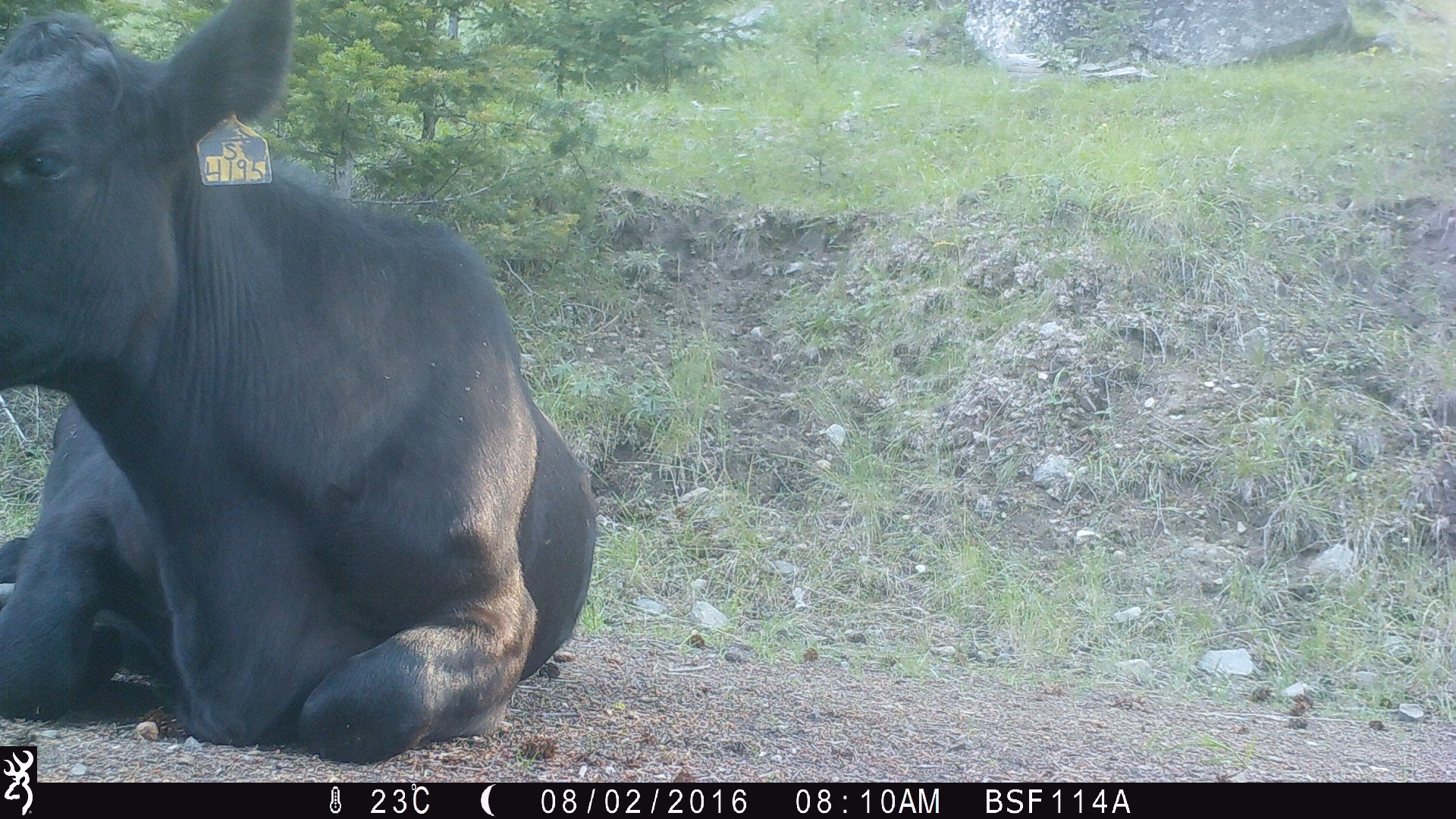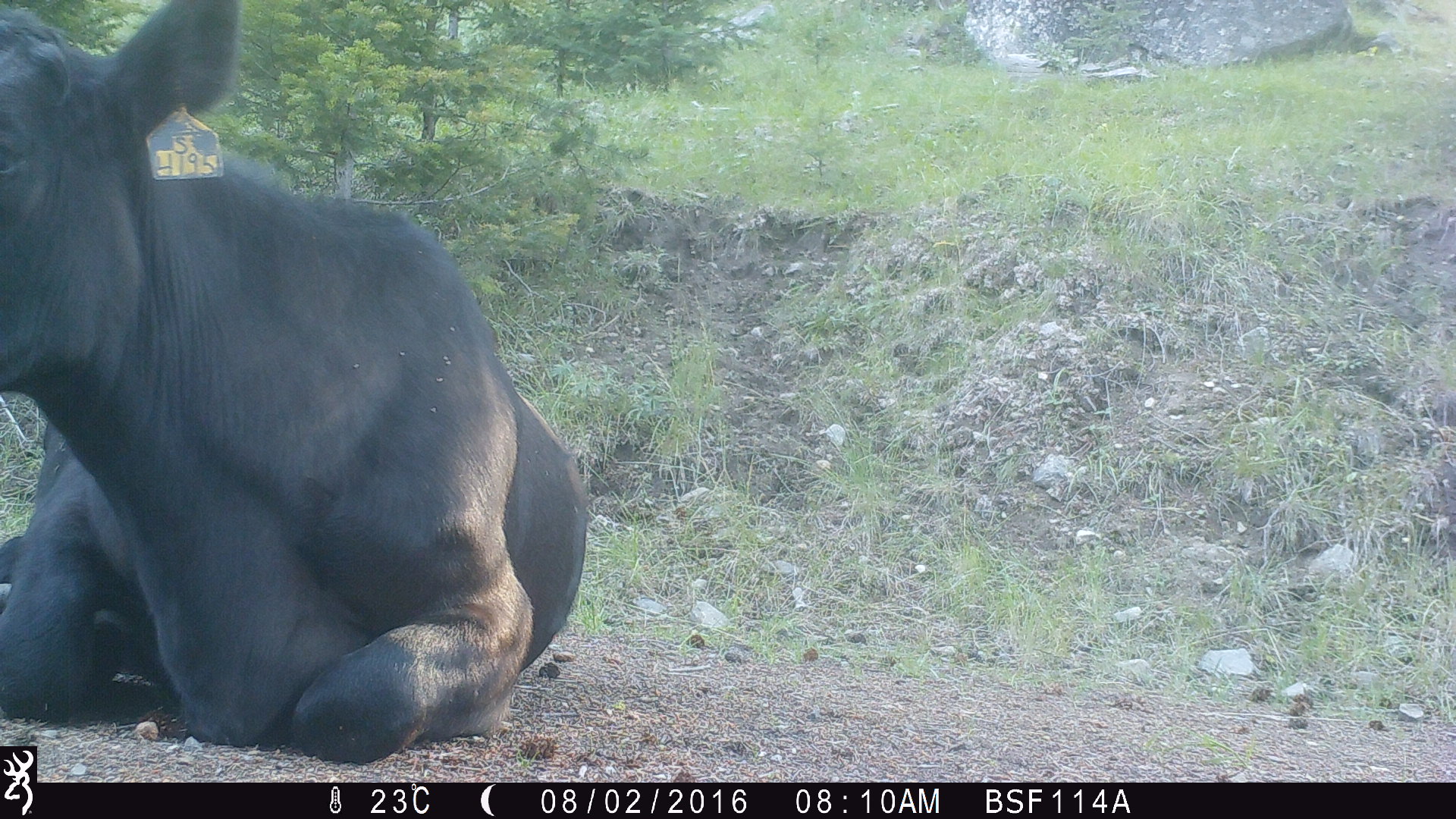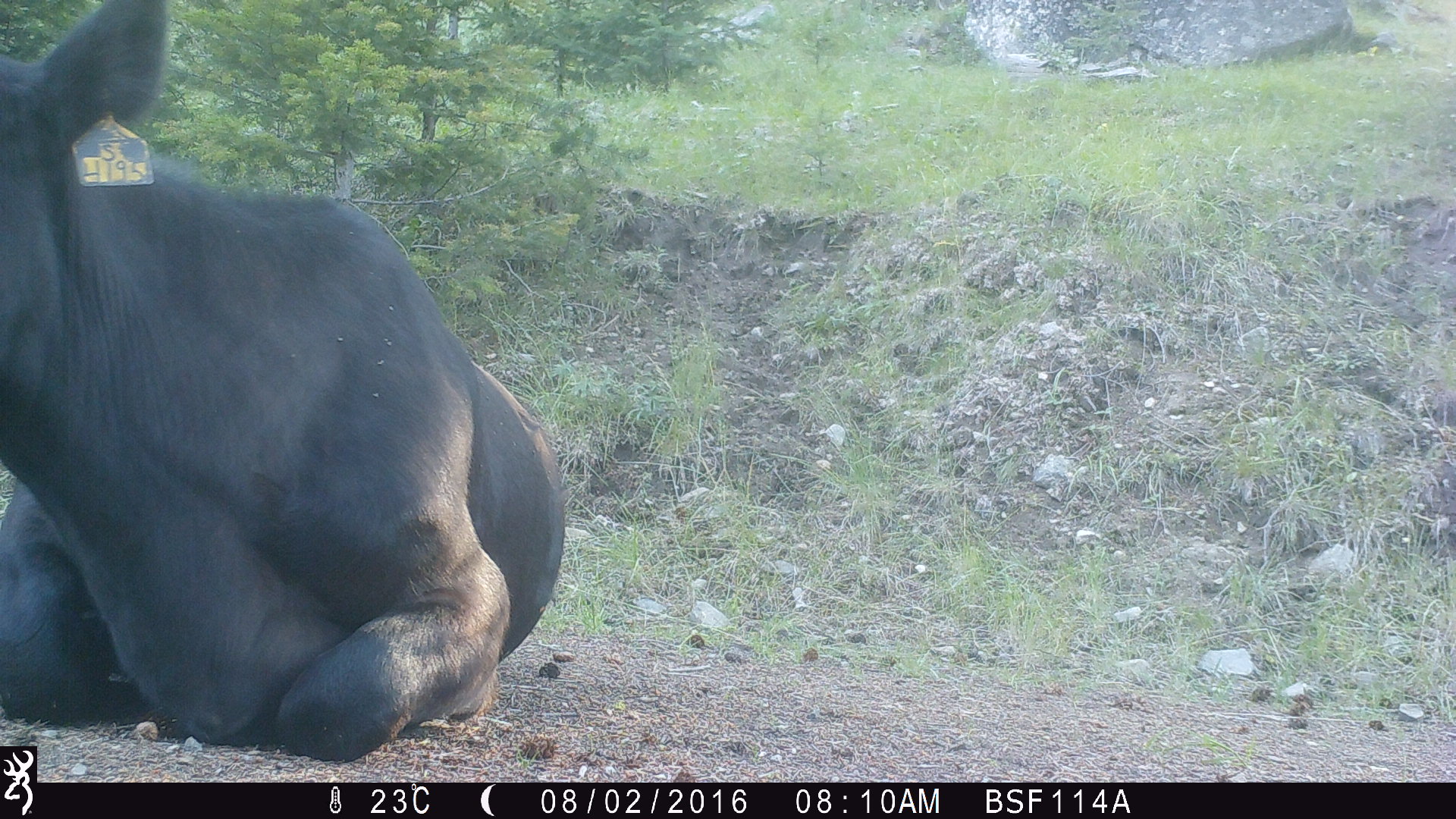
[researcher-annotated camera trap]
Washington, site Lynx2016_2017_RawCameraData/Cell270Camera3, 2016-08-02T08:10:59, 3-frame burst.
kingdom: Animalia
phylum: Chordata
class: Mammalia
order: Artiodactyla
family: Bovidae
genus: Bos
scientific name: Bos taurus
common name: domestic cattle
Domestic cattle (Bos taurus). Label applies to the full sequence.